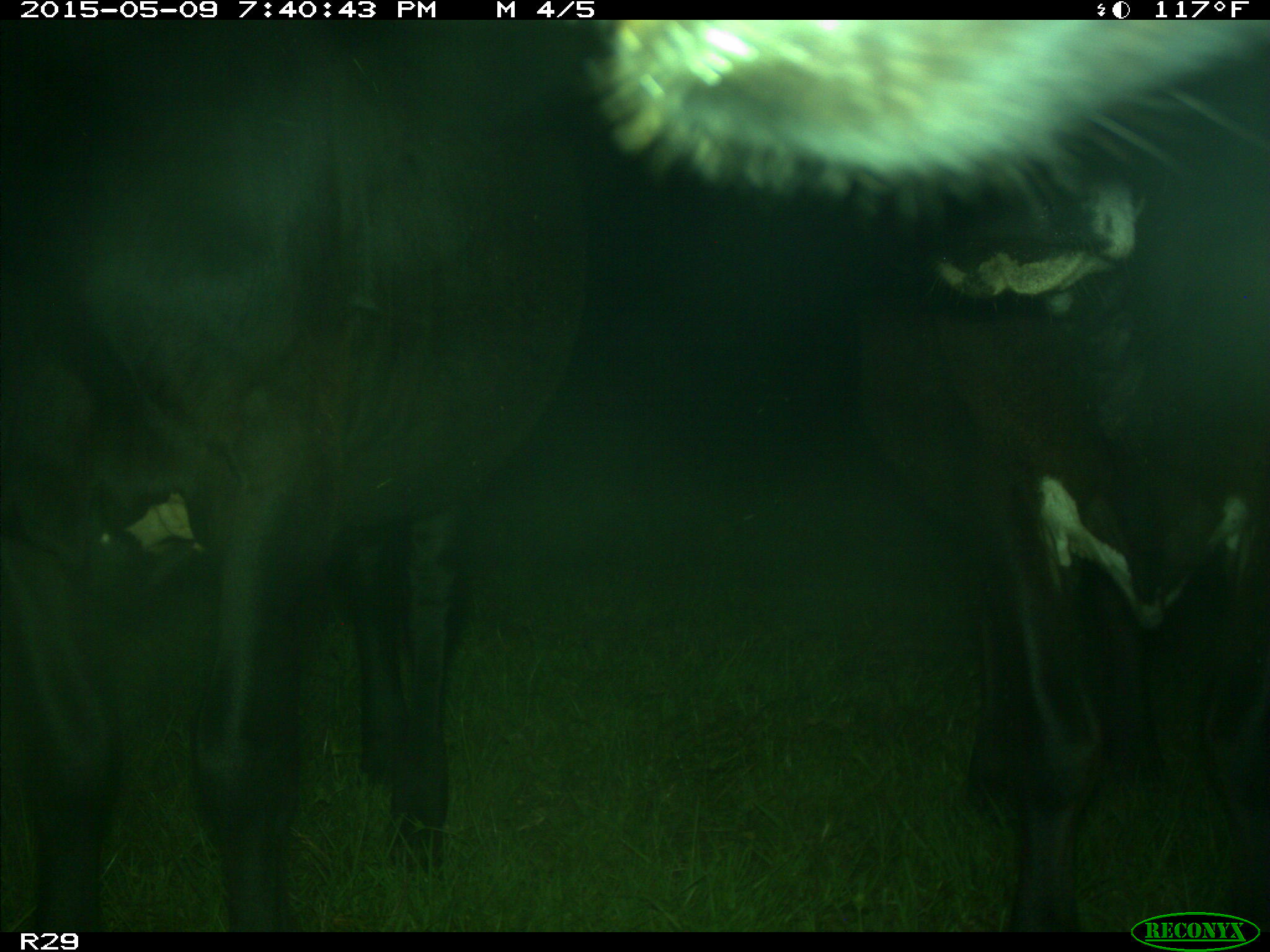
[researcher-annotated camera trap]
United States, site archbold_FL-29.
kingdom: Animalia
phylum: Chordata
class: Mammalia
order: Artiodactyla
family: Bovidae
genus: Bos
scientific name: Bos taurus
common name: domestic cow